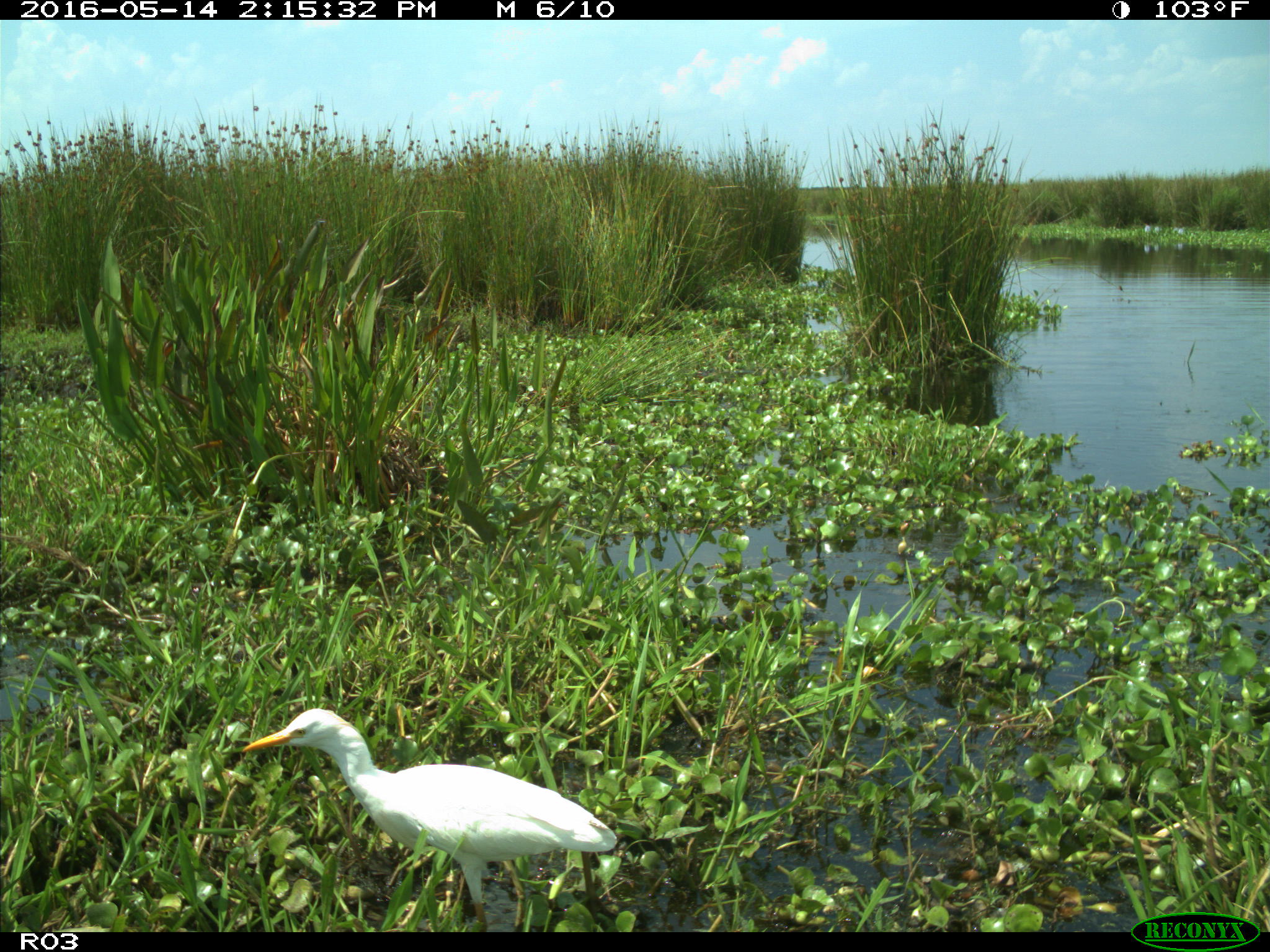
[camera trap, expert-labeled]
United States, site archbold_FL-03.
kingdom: Animalia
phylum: Chordata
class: Aves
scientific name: Aves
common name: birds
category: unidentified bird